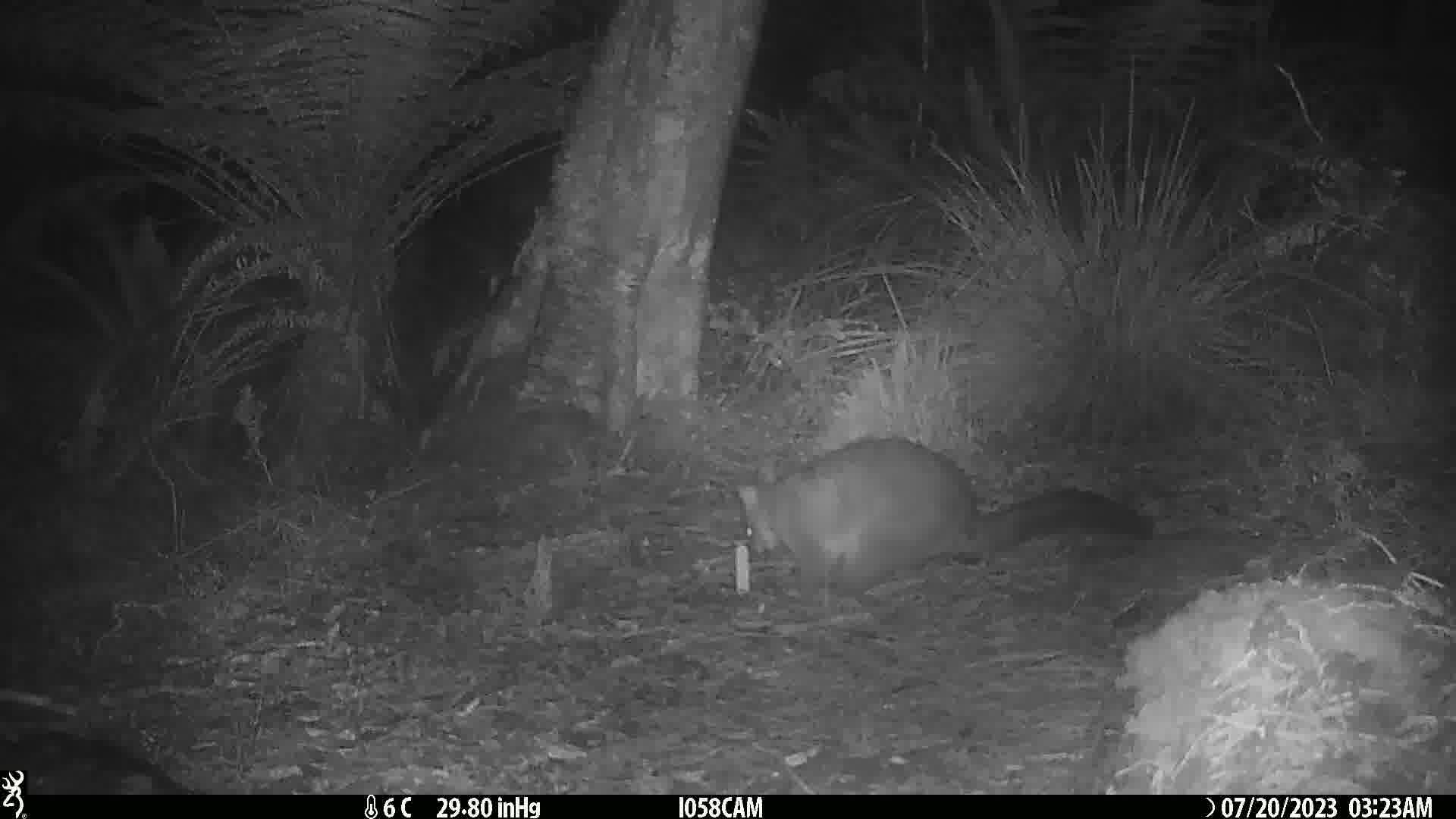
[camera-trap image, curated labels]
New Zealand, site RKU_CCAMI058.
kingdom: Animalia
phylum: Chordata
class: Mammalia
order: Diprotodontia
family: Phalangeridae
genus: Trichosurus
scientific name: Trichosurus vulpecula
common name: common brushtail possum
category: possum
Possum (common brushtail possum) (Trichosurus vulpecula).